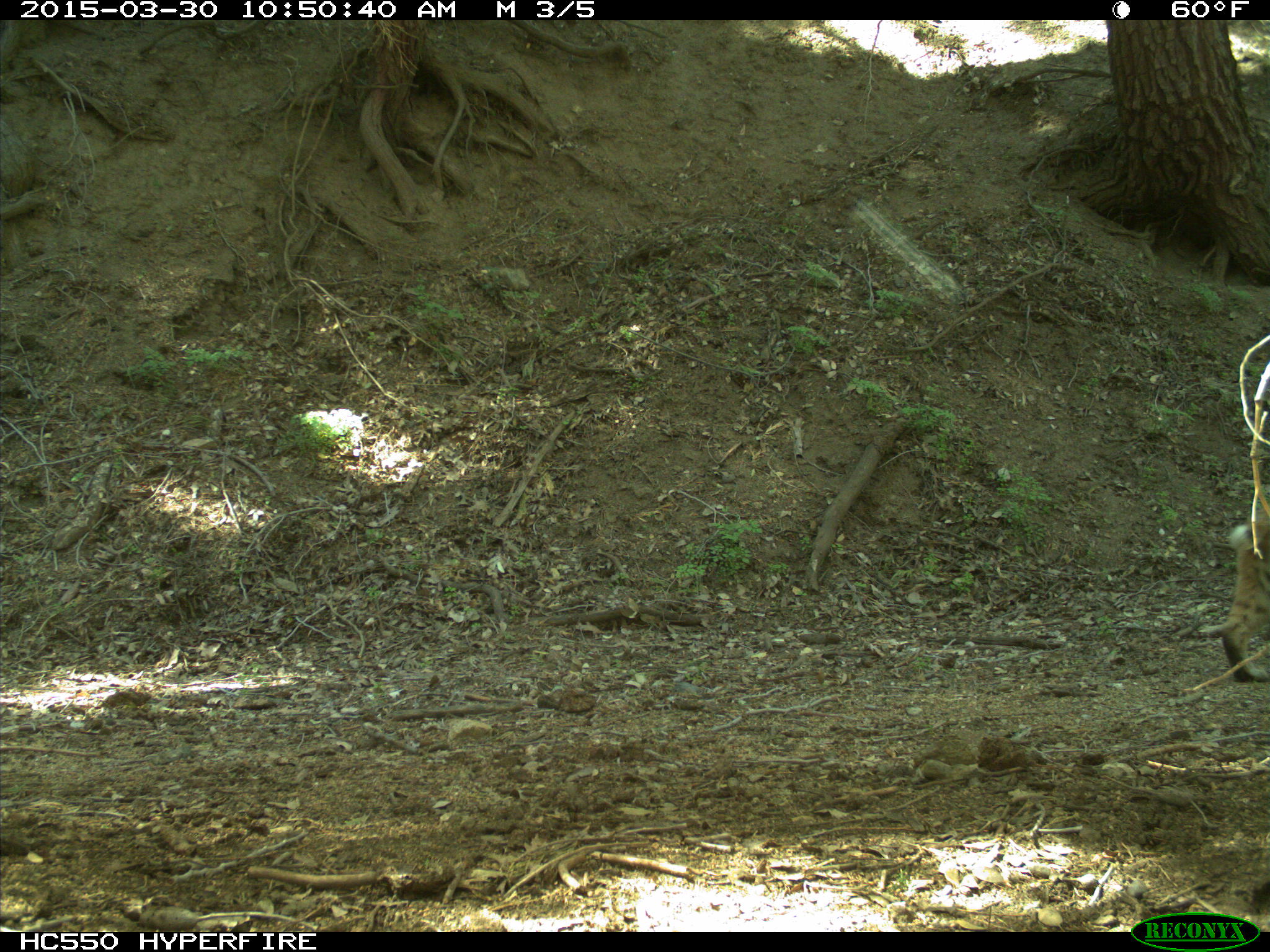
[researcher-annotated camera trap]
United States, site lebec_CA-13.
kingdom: Animalia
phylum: Chordata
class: Mammalia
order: Carnivora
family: Felidae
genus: Lynx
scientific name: Lynx rufus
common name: bobcat